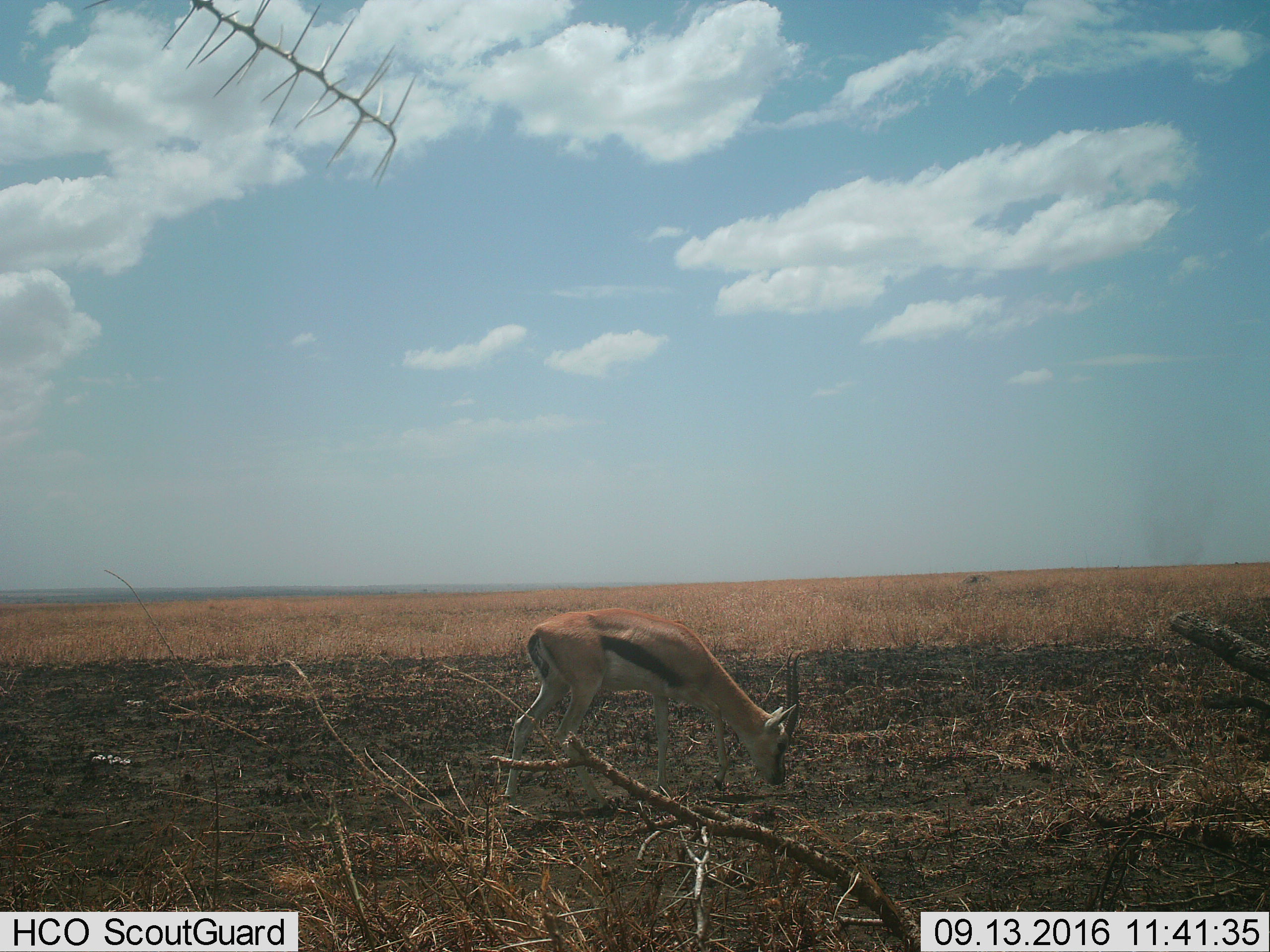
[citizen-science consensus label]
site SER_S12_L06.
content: unidentified animal